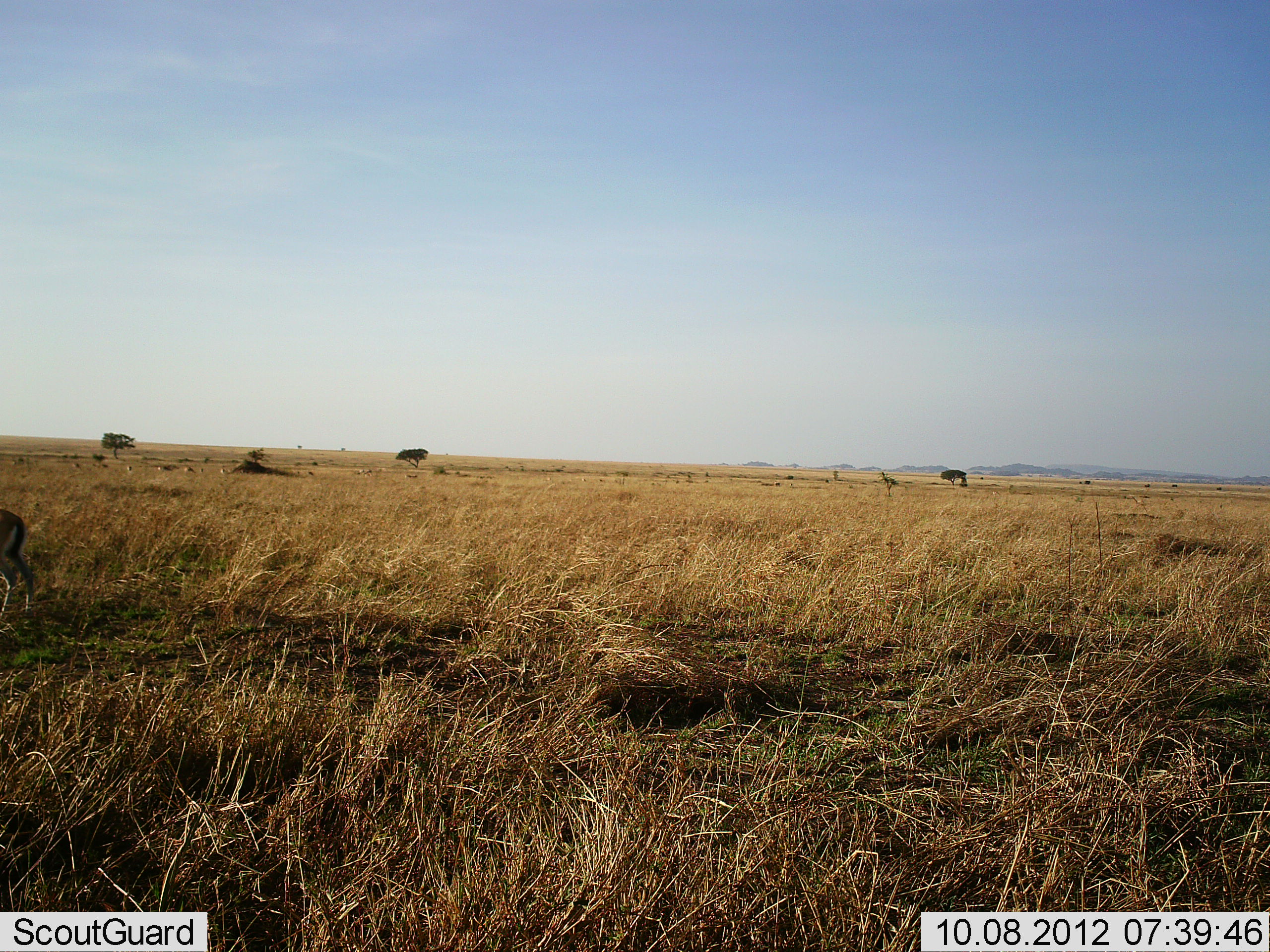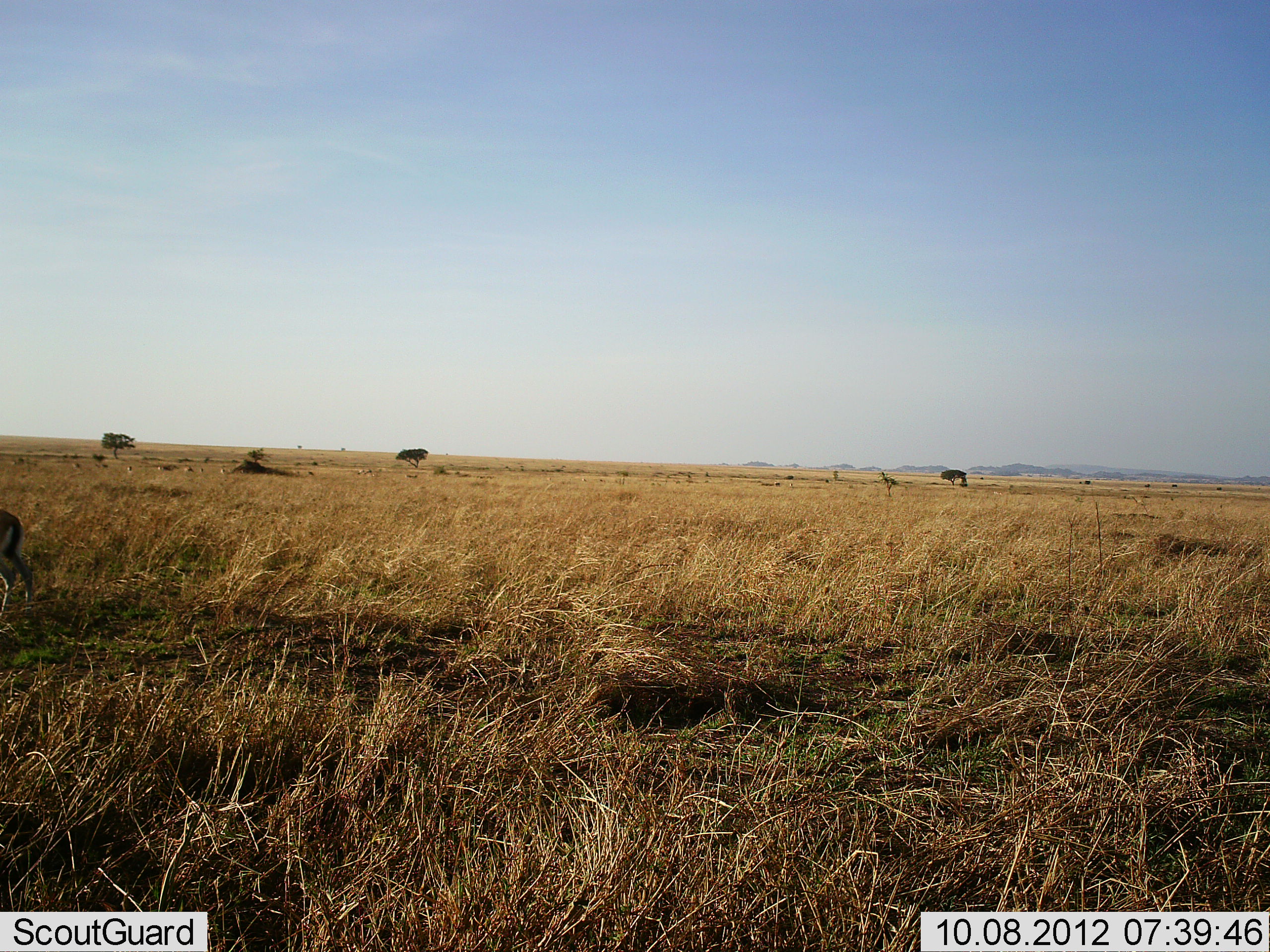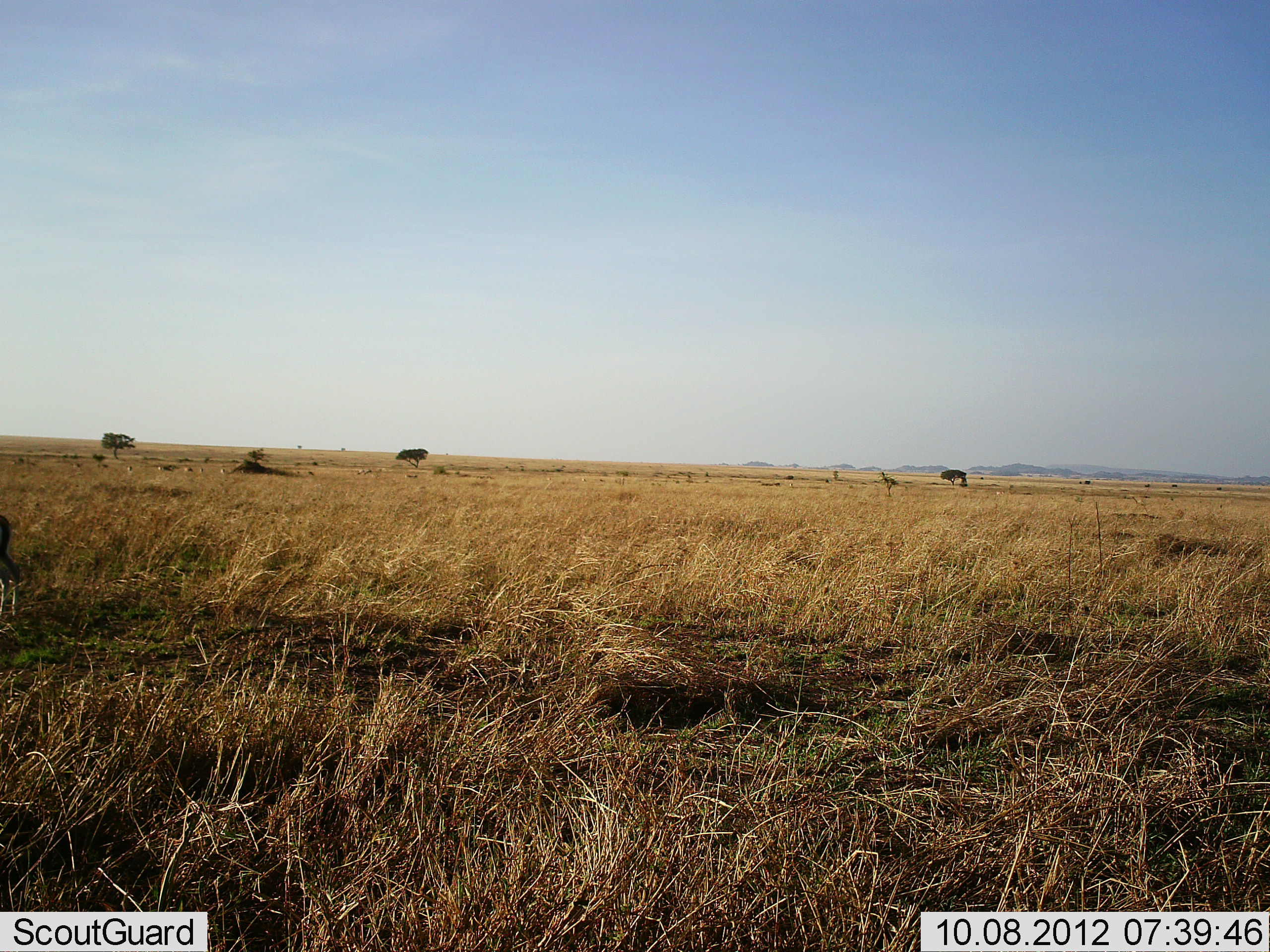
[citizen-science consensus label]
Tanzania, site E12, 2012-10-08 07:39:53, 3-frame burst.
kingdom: Animalia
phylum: Chordata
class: Mammalia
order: Artiodactyla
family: Bovidae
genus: Eudorcas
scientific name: Eudorcas thomsonii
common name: thomson's gazelle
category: gazellethomsons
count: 1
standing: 70%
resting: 0%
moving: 20%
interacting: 0%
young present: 0%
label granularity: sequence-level